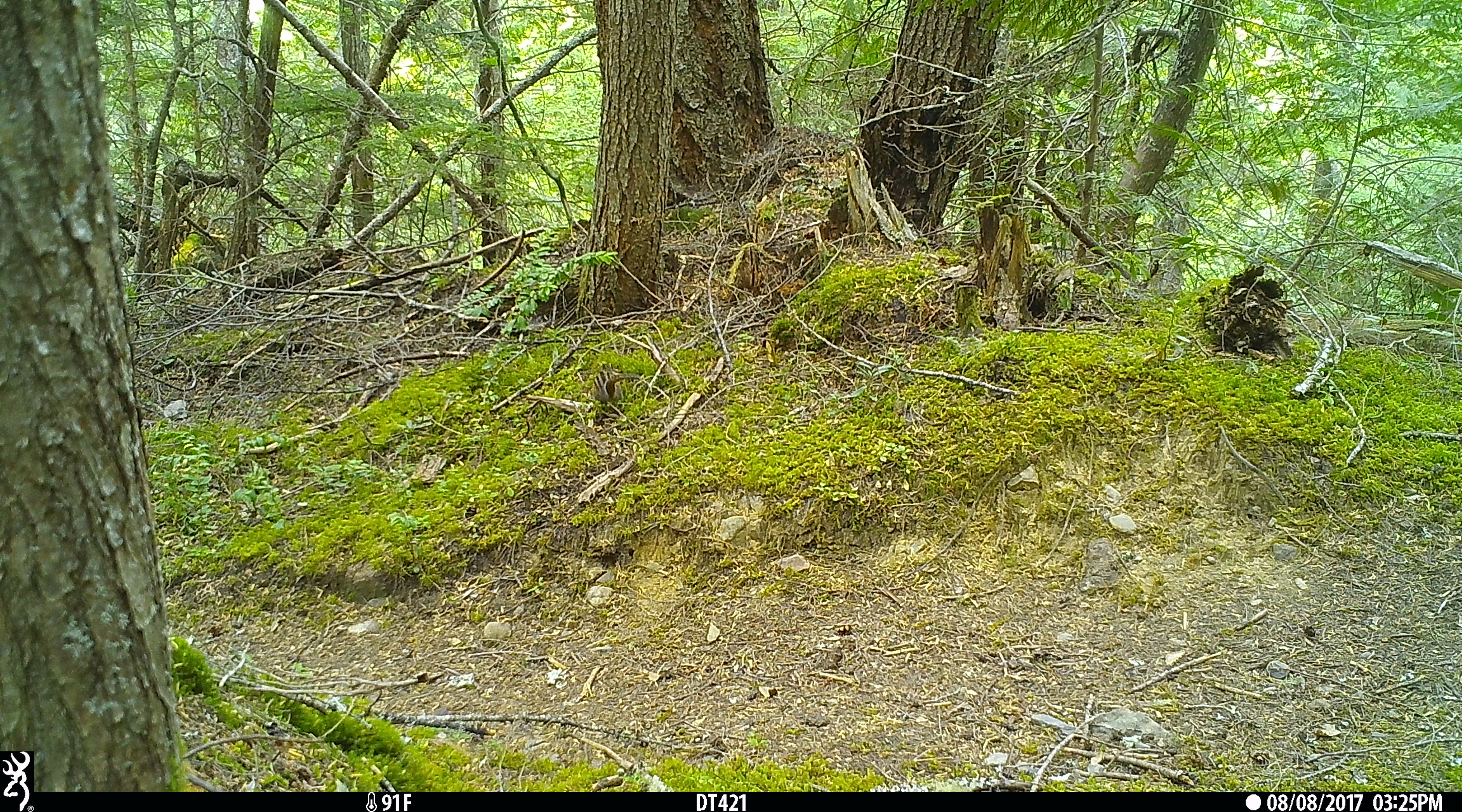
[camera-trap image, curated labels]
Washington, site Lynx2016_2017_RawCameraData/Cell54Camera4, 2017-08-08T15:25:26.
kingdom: Animalia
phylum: Chordata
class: Mammalia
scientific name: Mammalia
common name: small mammal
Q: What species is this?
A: Small mammal (Mammalia).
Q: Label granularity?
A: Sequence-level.